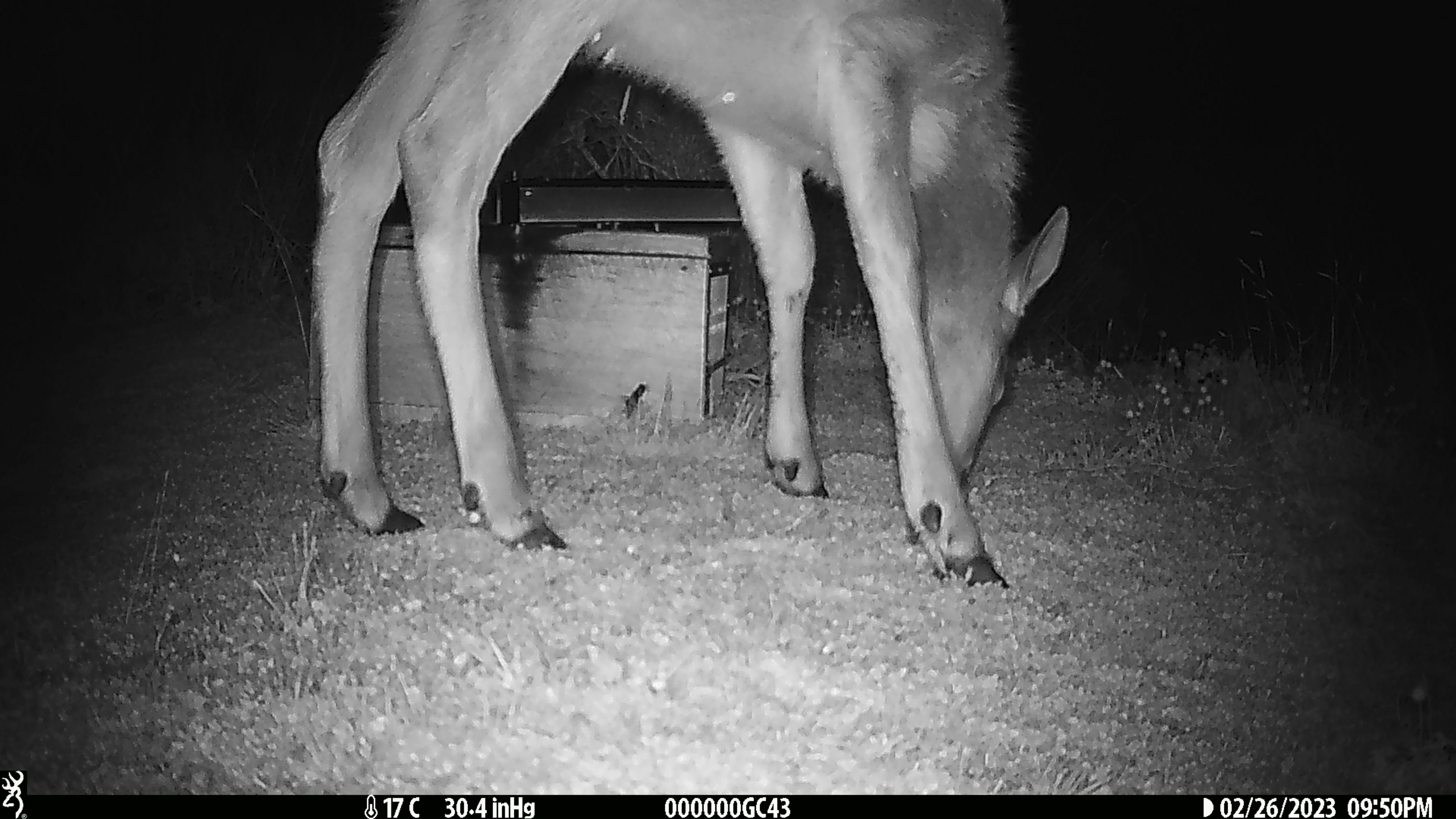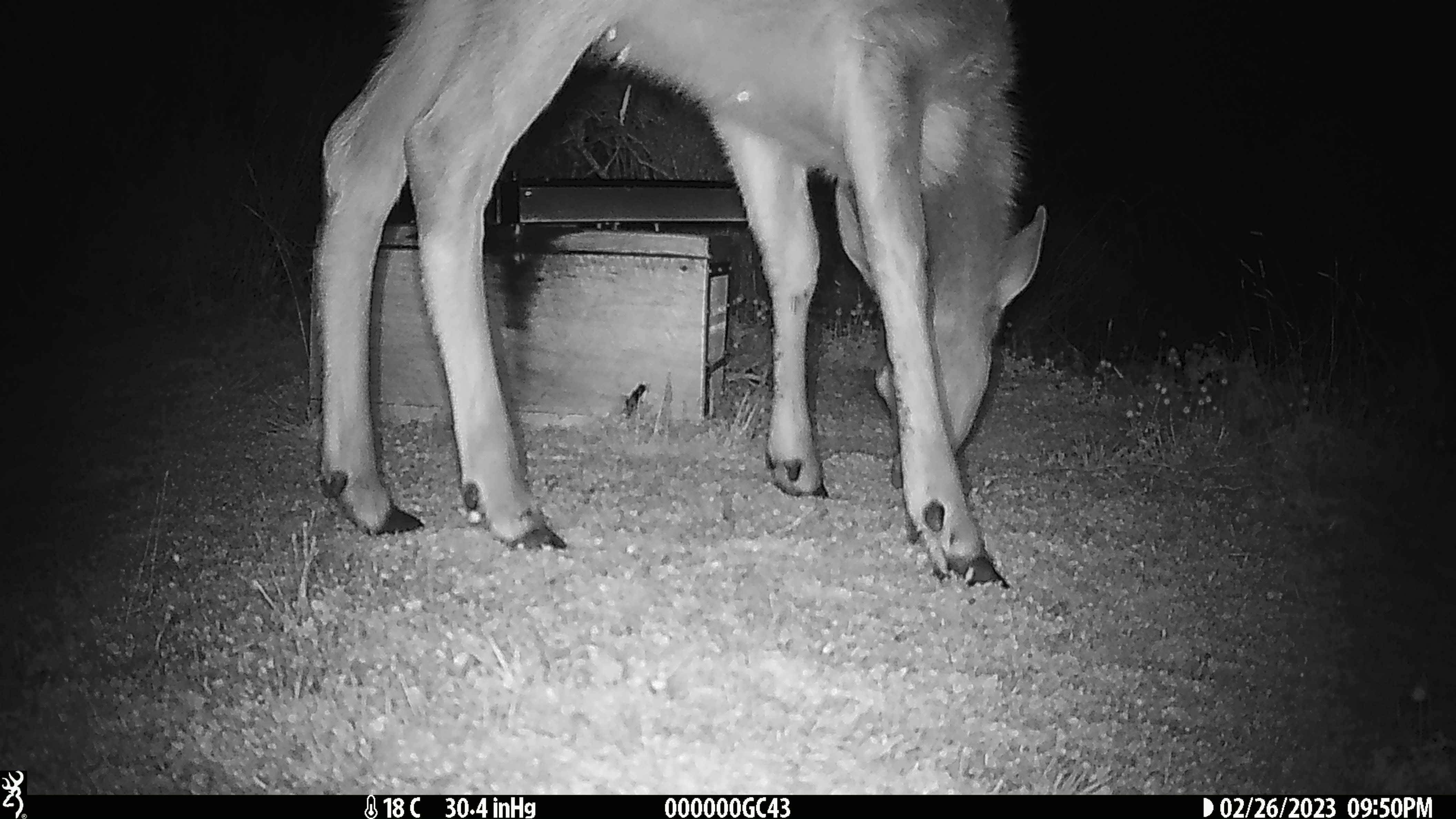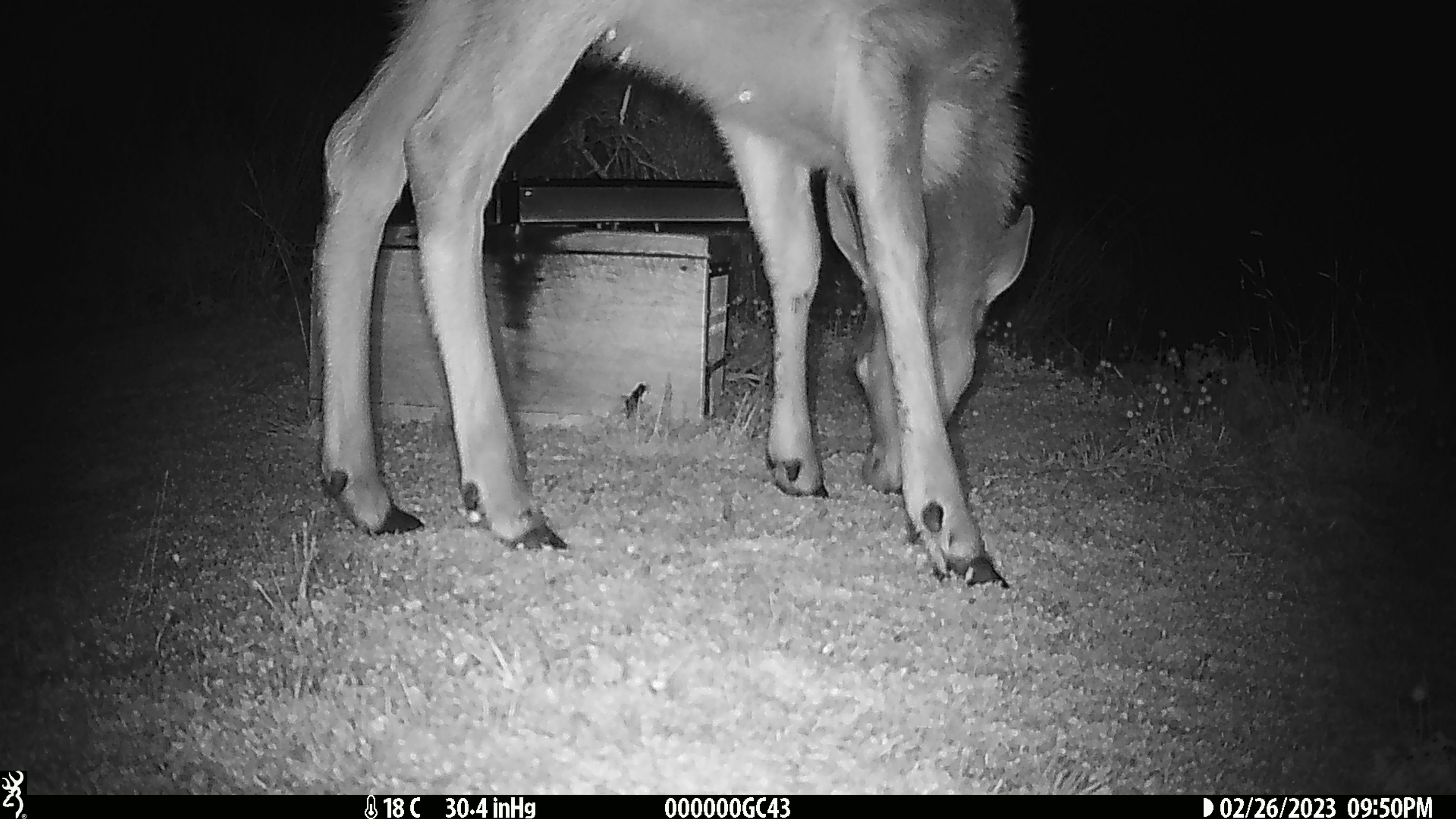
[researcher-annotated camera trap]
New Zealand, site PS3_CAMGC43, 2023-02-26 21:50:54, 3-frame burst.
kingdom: Animalia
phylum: Chordata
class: Mammalia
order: Artiodactyla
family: Cervidae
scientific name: Cervidae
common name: deer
Deer (Cervidae).